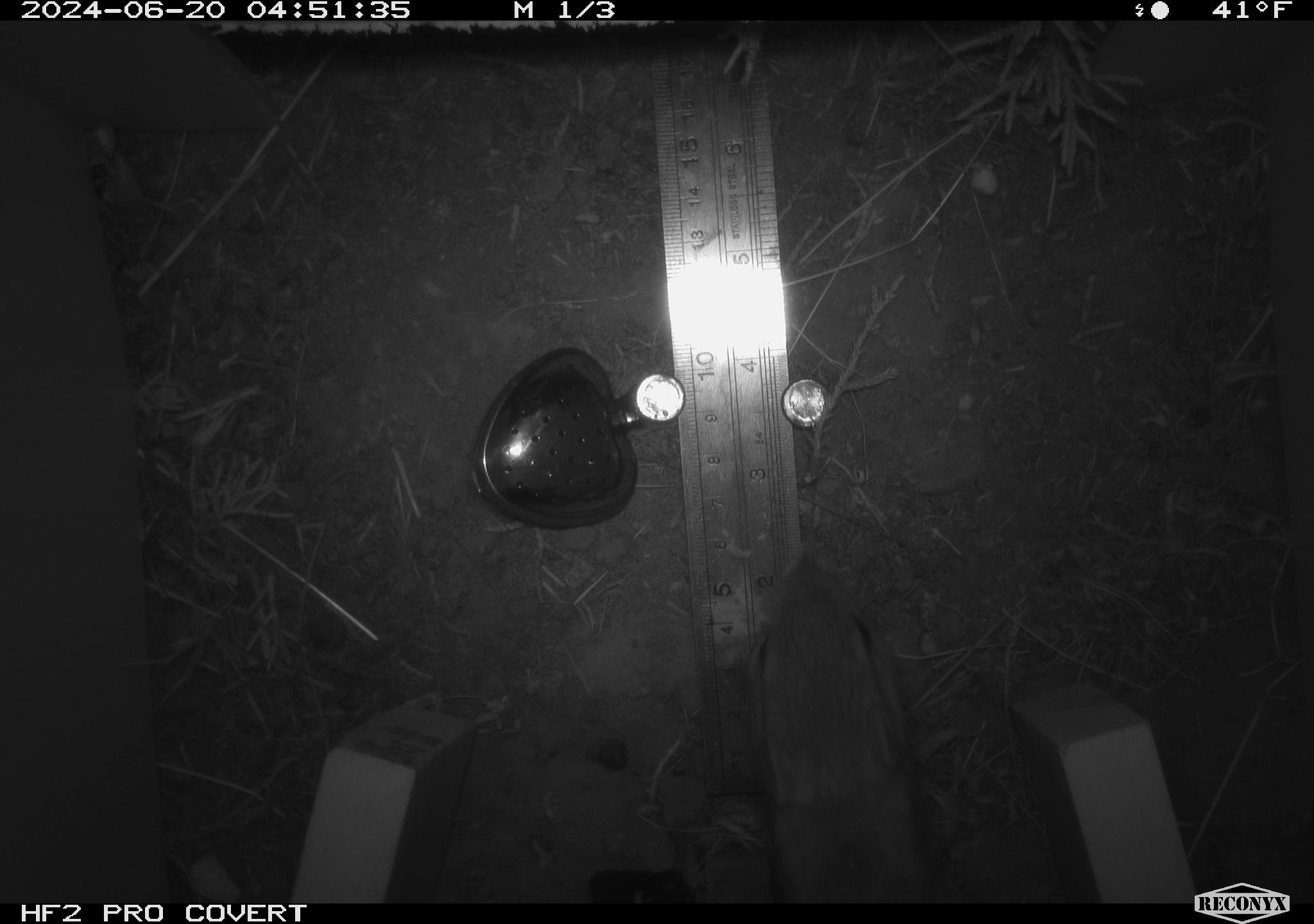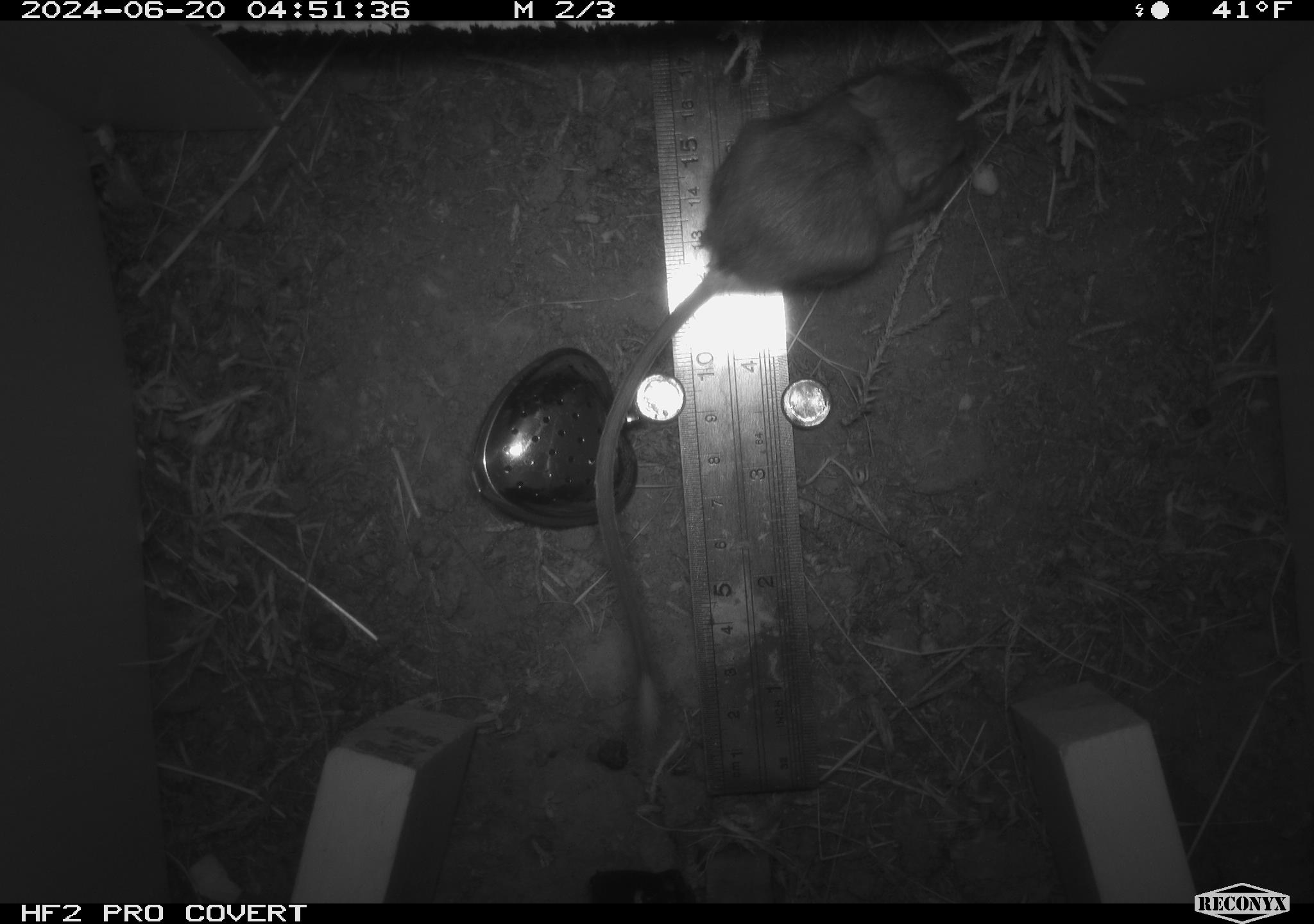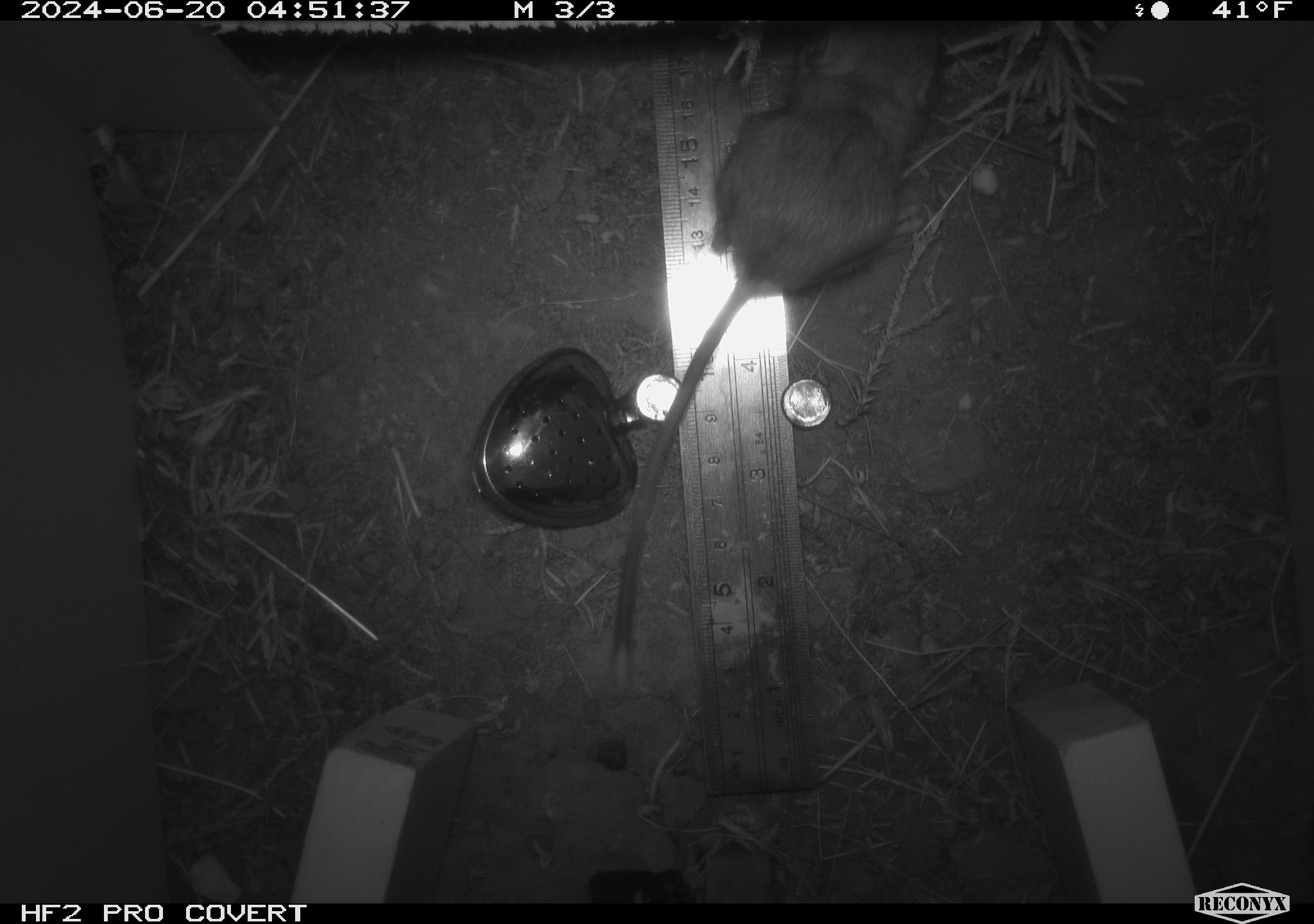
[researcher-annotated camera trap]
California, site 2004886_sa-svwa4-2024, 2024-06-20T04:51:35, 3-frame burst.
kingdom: Animalia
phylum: Chordata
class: Mammalia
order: Rodentia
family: Heteromyidae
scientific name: Heteromyidae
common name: kangaroo rats and pocket mice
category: heteromyidae family